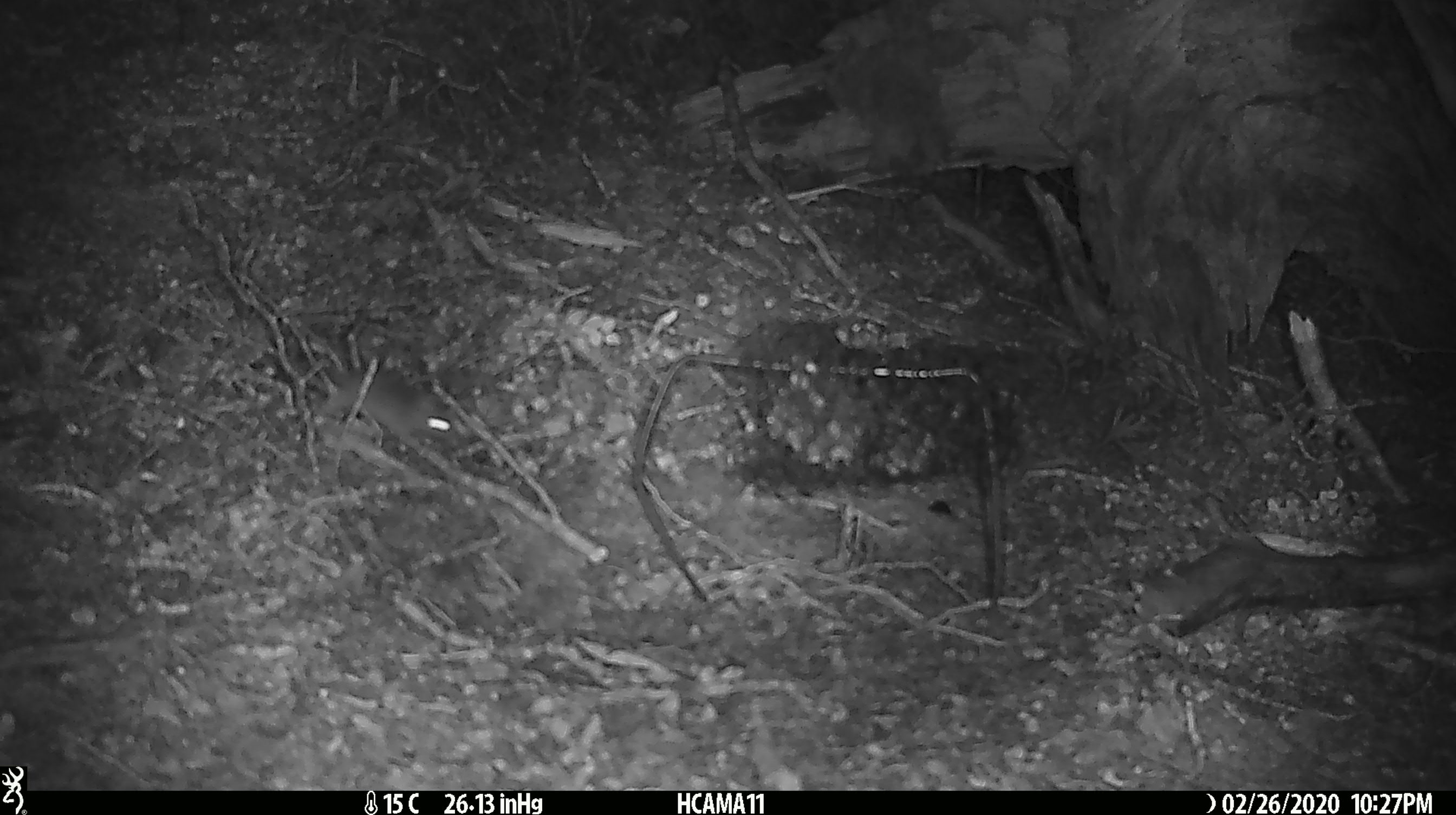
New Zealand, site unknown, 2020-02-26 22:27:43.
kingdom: Animalia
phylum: Chordata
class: Mammalia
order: Rodentia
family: Muridae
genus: Mus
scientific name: Mus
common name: mouse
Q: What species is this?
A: Mouse (Mus).